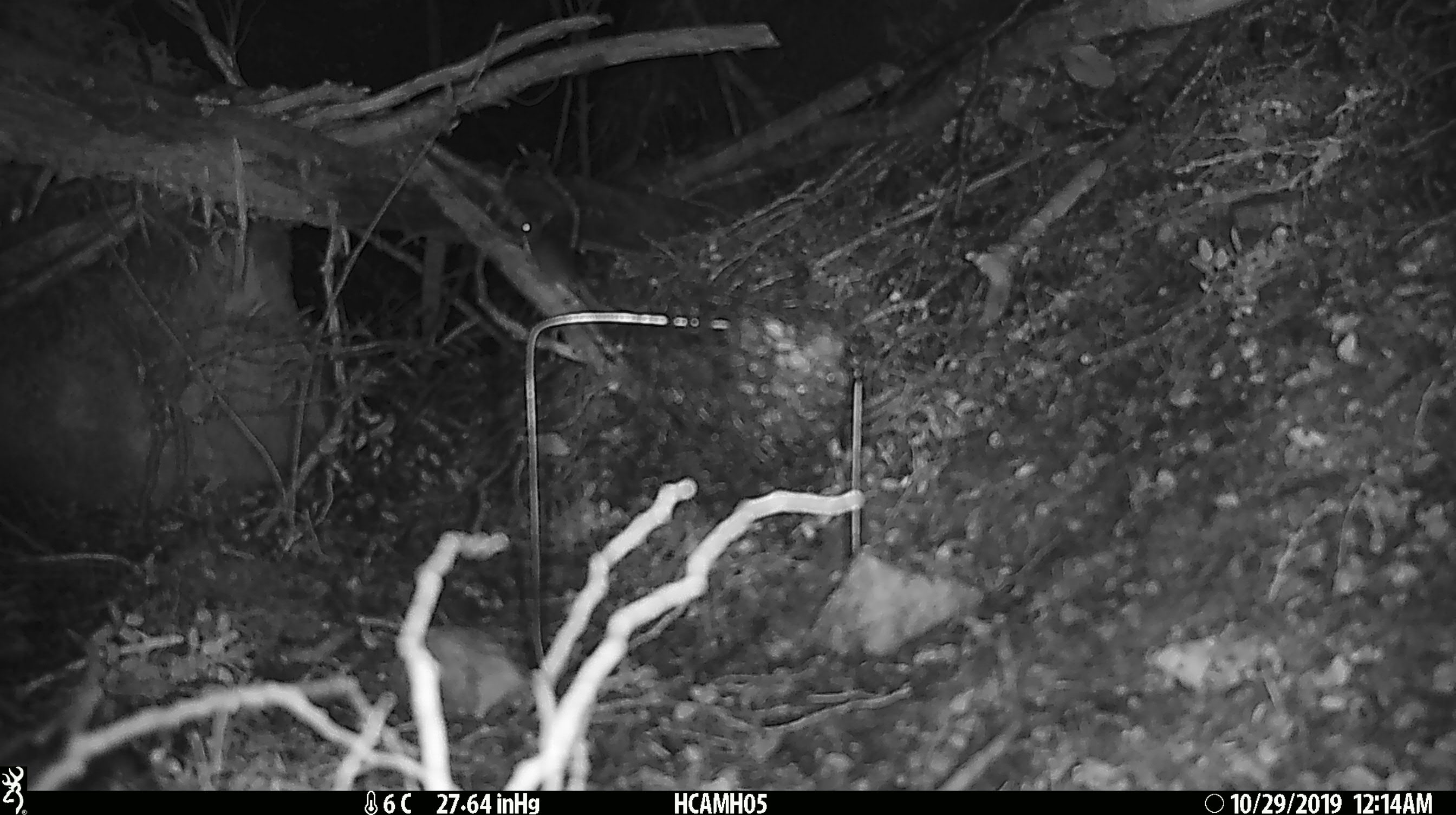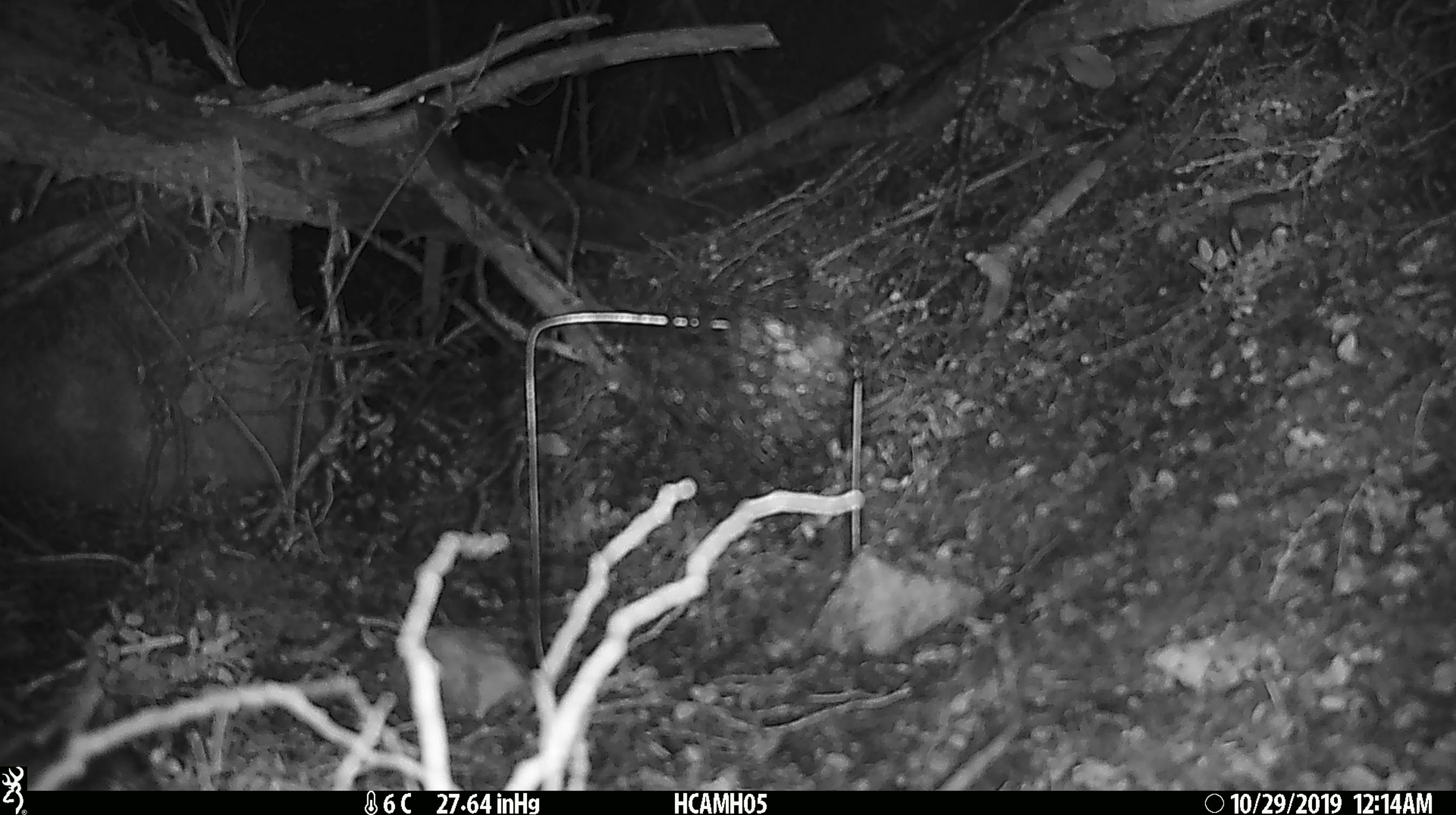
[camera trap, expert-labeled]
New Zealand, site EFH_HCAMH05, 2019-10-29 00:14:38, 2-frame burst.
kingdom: Animalia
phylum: Chordata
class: Mammalia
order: Rodentia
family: Muridae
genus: Mus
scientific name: Mus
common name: mouse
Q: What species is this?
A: Mouse (Mus).